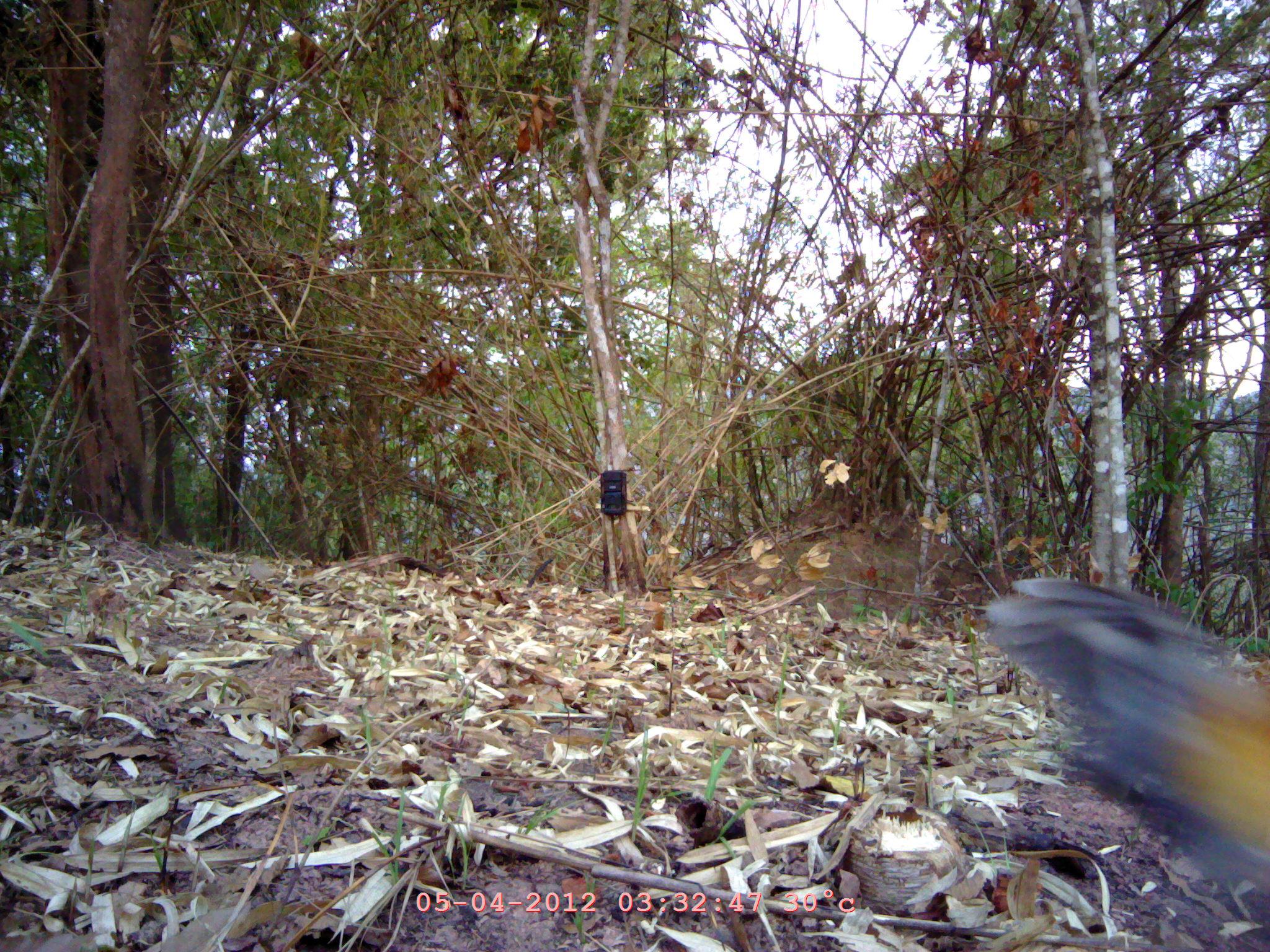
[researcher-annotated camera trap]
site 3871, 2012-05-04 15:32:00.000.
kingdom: Animalia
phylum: Chordata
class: Aves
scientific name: Aves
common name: bird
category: unknown bird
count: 1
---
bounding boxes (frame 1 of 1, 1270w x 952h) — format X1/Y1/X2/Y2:
unknown bird: 975/572/1270/897